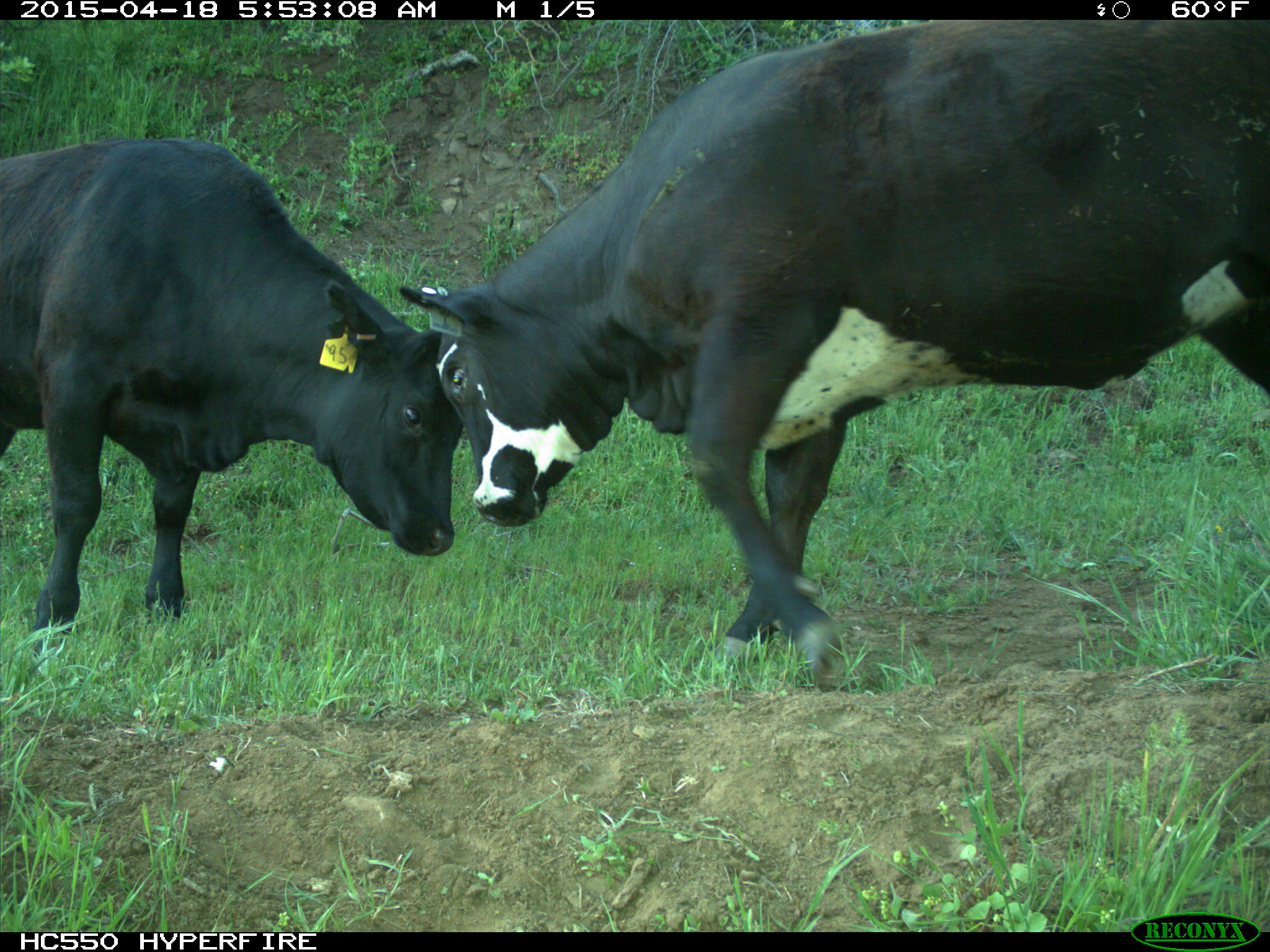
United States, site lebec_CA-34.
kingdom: Animalia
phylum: Chordata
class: Mammalia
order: Artiodactyla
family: Bovidae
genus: Bos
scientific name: Bos taurus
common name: domestic cow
Bos taurus (domestic cow).